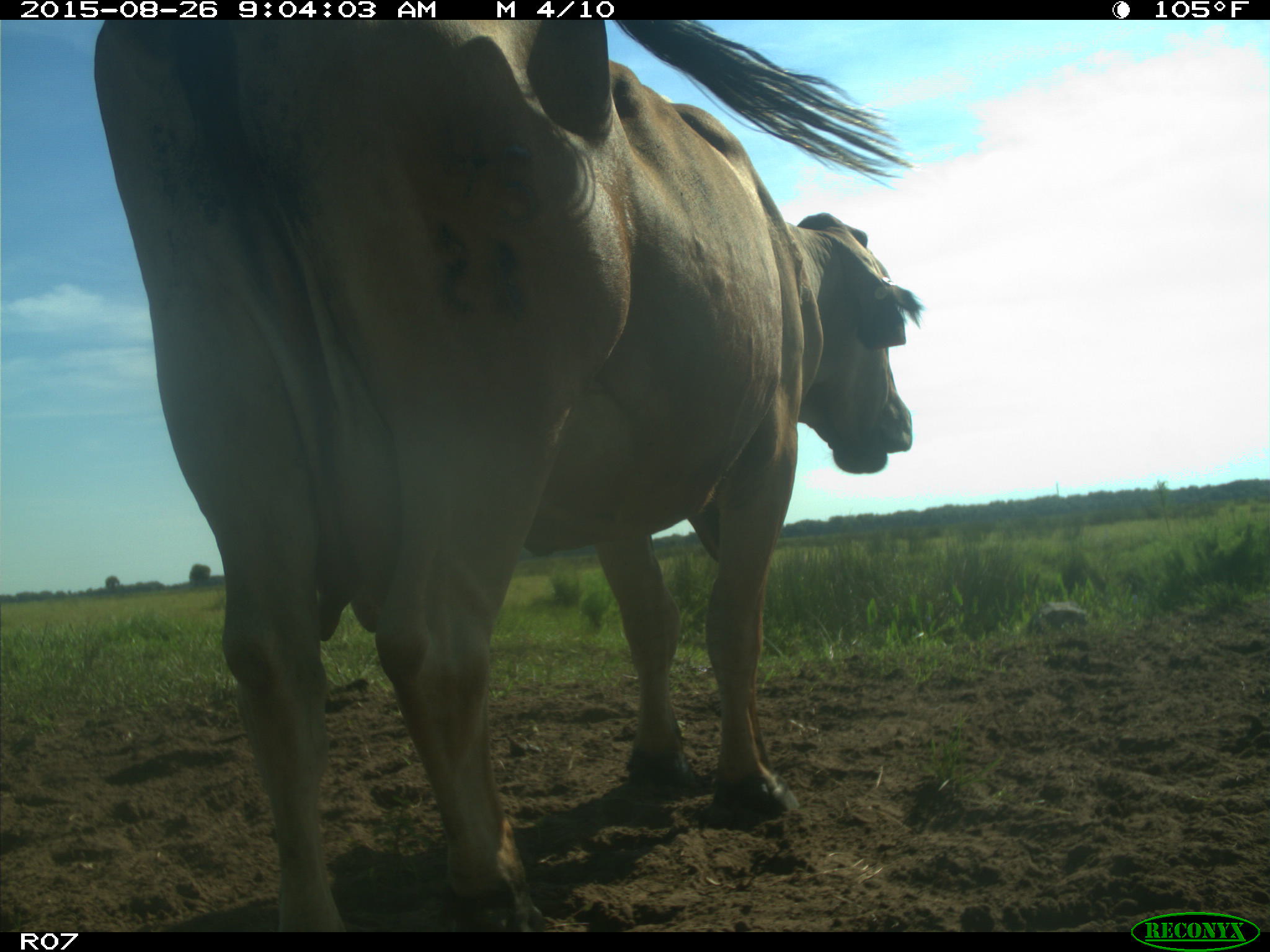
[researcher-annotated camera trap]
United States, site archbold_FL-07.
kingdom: Animalia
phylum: Chordata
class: Mammalia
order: Artiodactyla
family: Bovidae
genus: Bos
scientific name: Bos taurus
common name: domestic cow